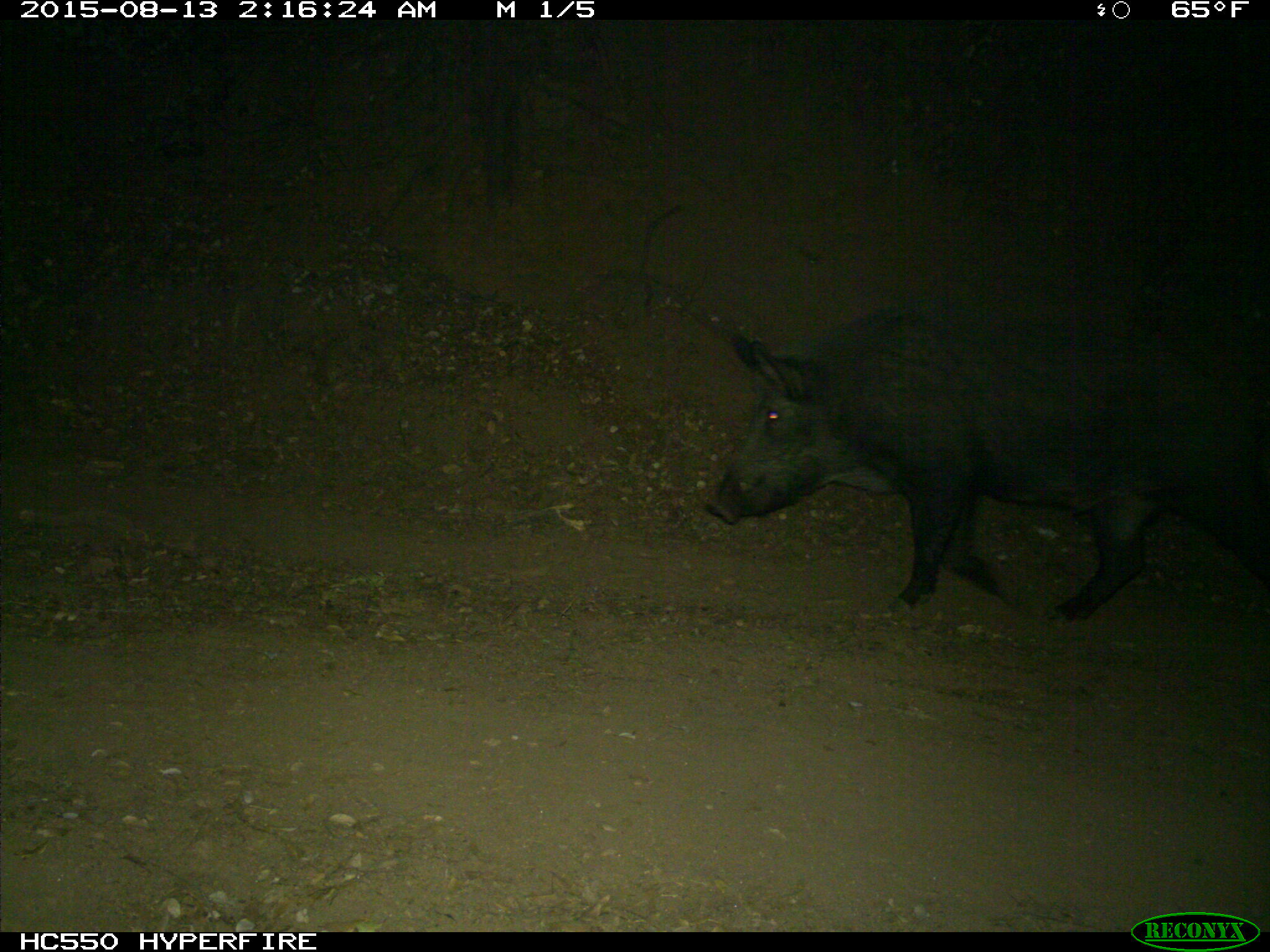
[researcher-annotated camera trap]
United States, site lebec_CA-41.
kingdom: Animalia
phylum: Chordata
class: Mammalia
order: Artiodactyla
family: Suidae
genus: Sus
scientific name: Sus scrofa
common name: wild boar